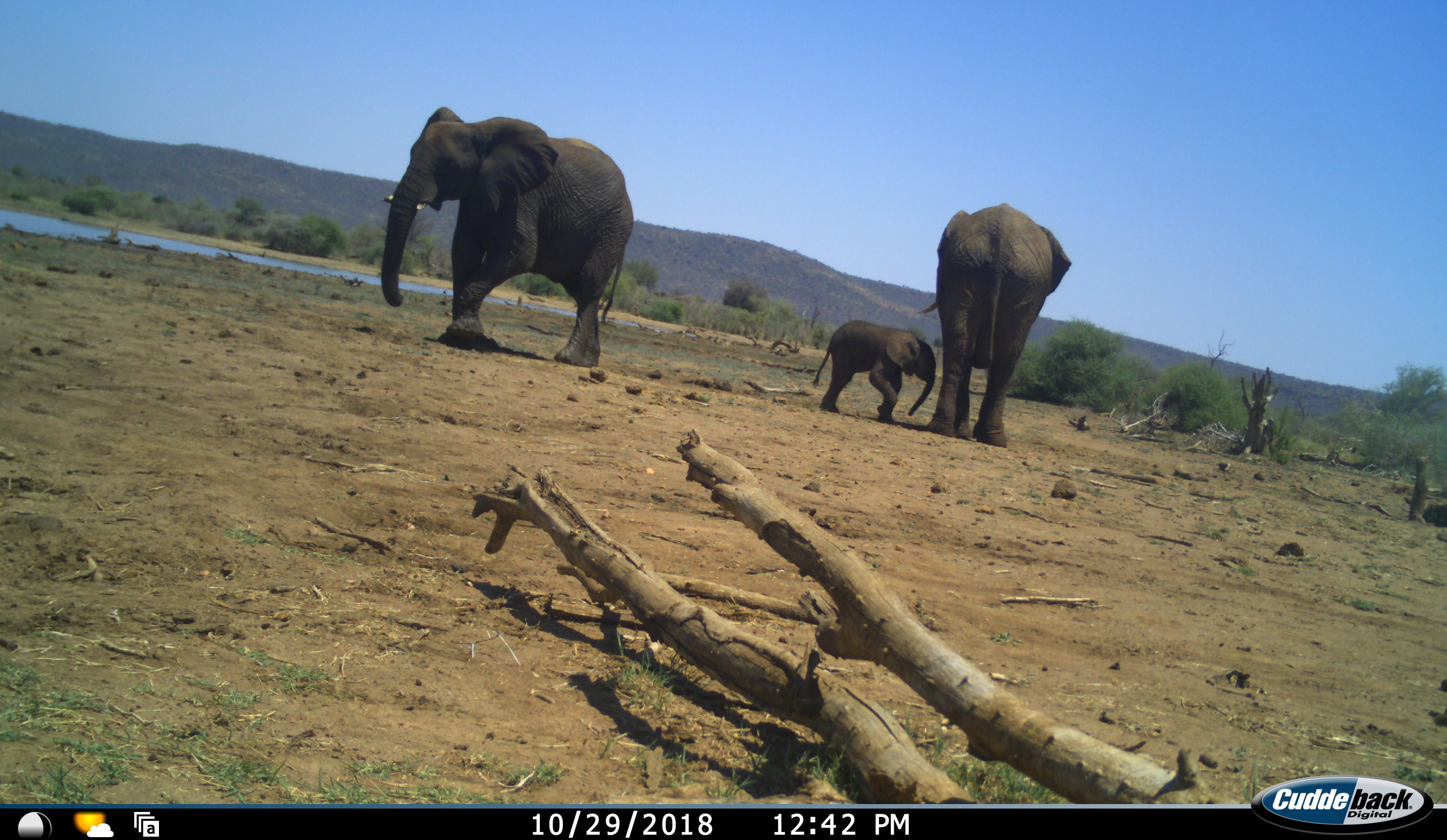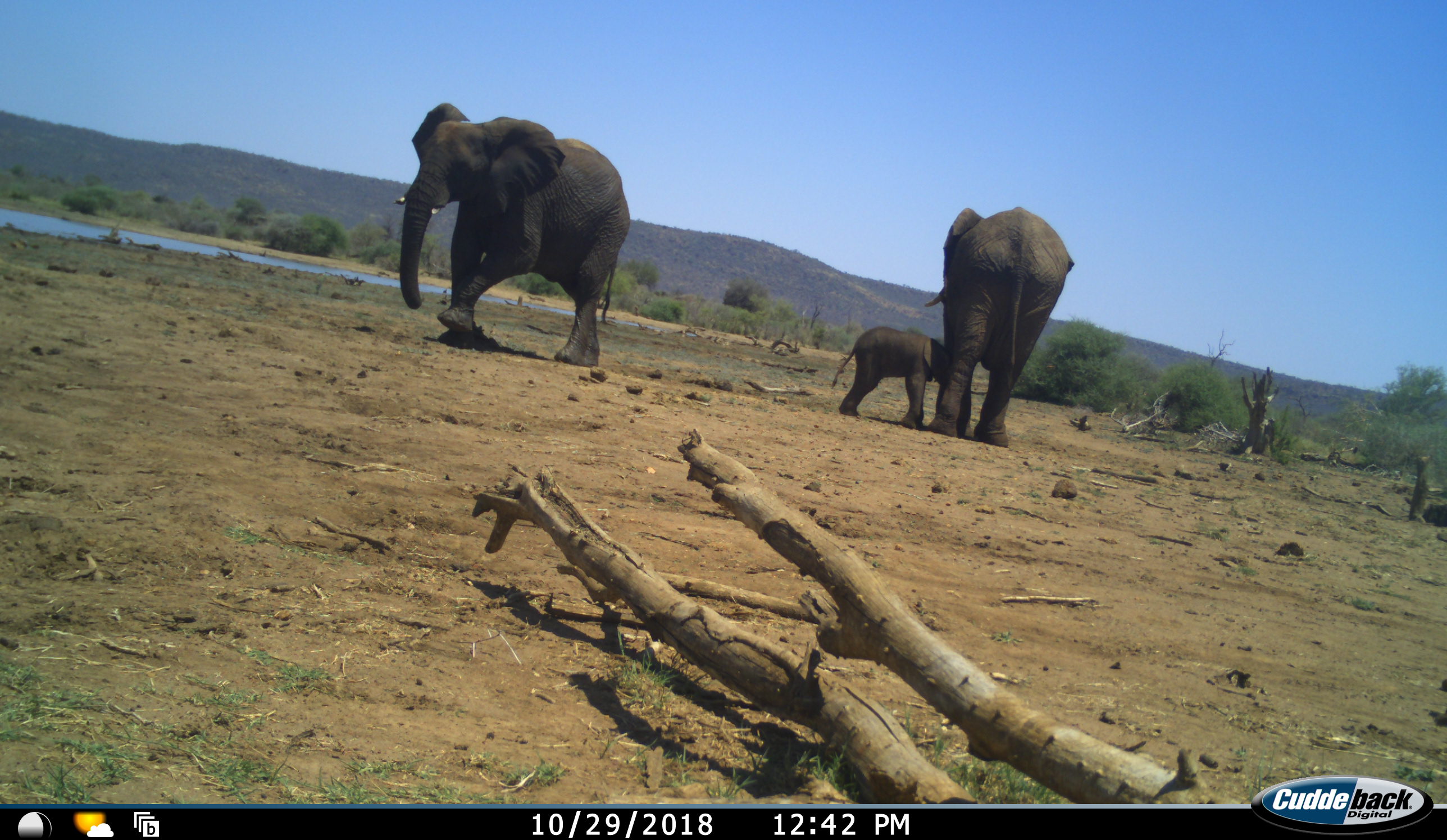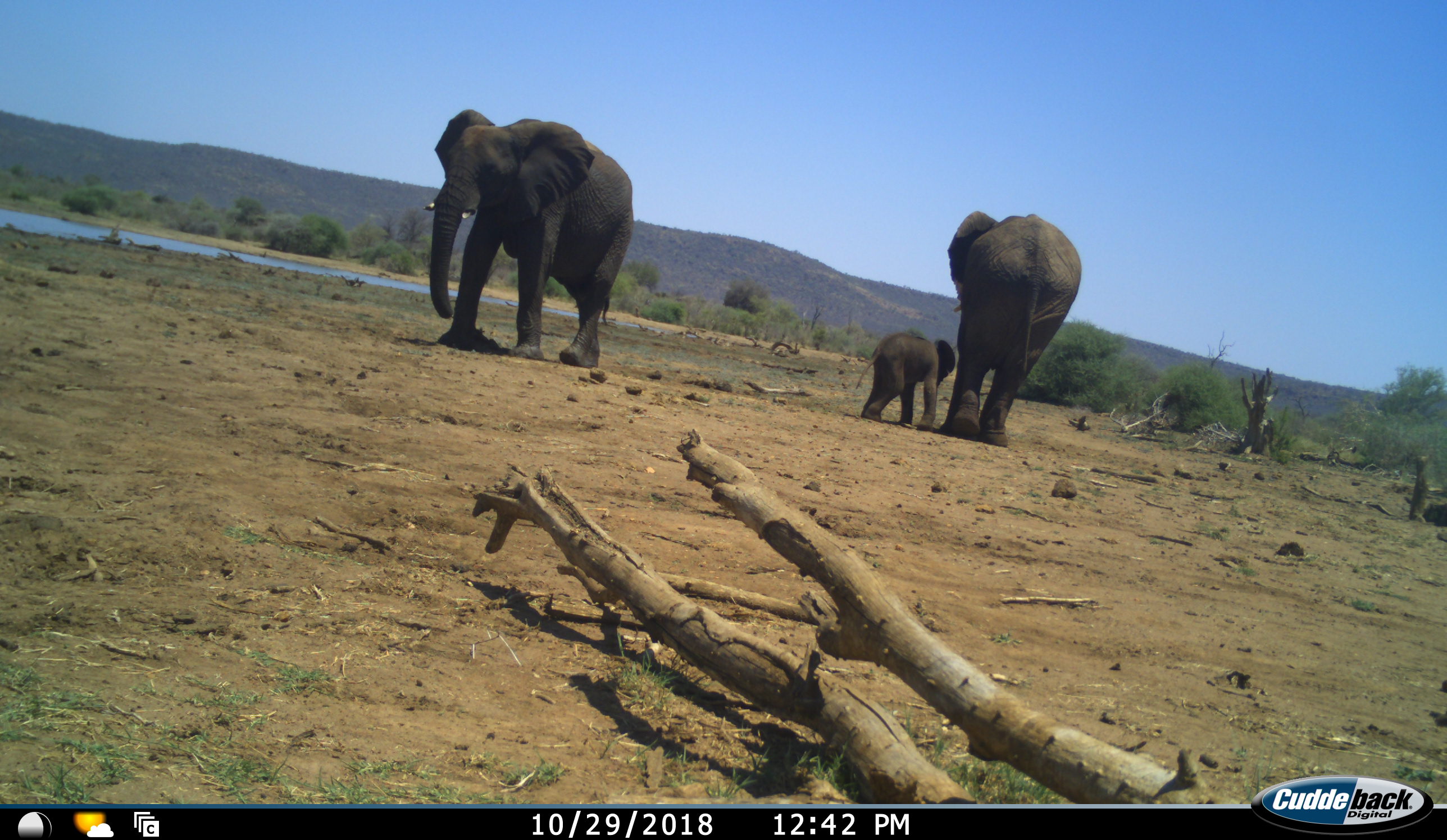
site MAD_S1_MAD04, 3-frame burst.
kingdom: Animalia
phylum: Chordata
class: Mammalia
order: Proboscidea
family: Elephantidae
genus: Loxodonta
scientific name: Loxodonta africana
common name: african bush elephant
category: elephant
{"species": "elephant (african bush elephant) (Loxodonta africana)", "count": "3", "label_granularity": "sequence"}